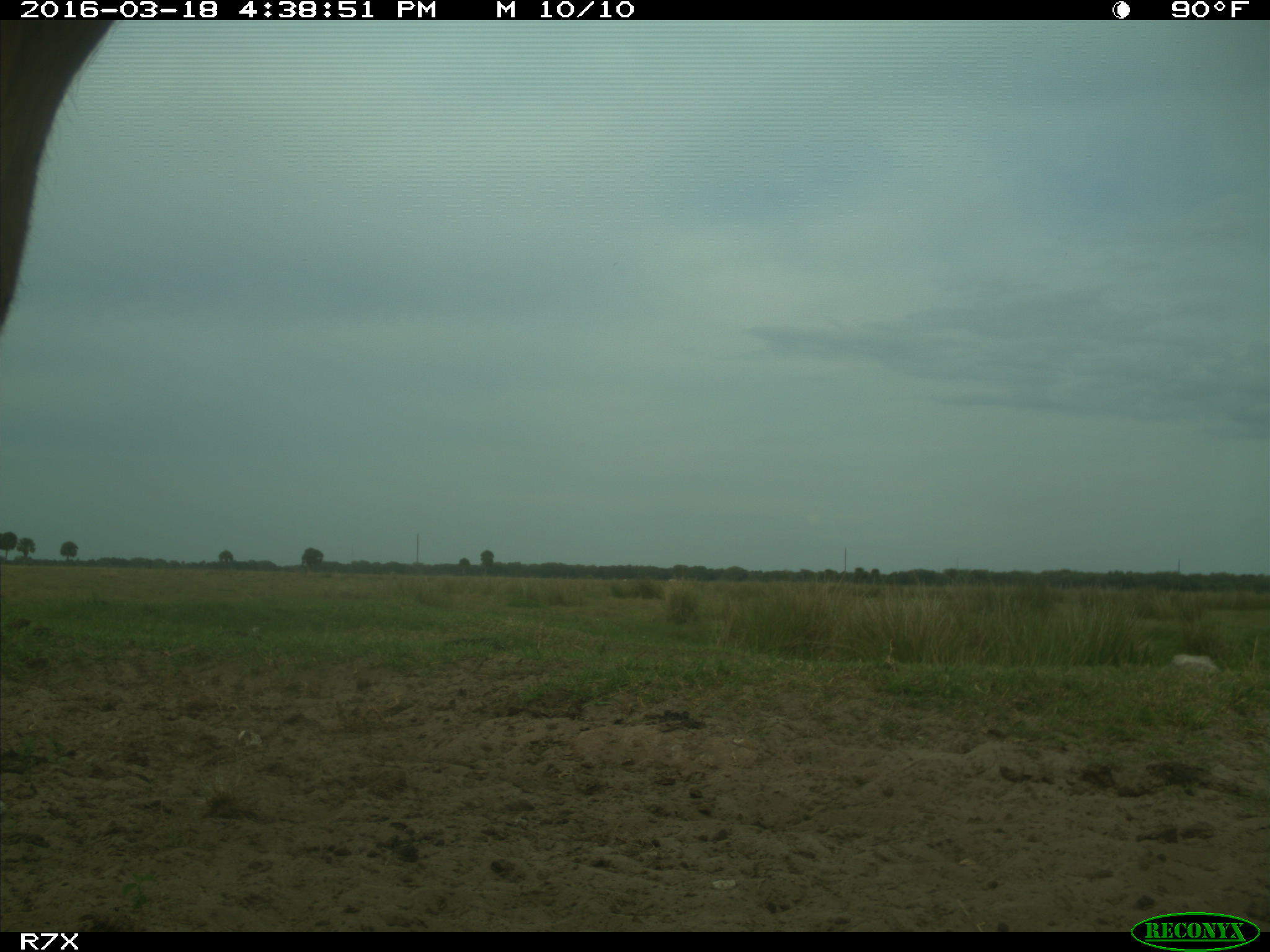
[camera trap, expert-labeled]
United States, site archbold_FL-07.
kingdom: Animalia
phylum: Chordata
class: Mammalia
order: Artiodactyla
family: Bovidae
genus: Bos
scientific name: Bos taurus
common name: domestic cow